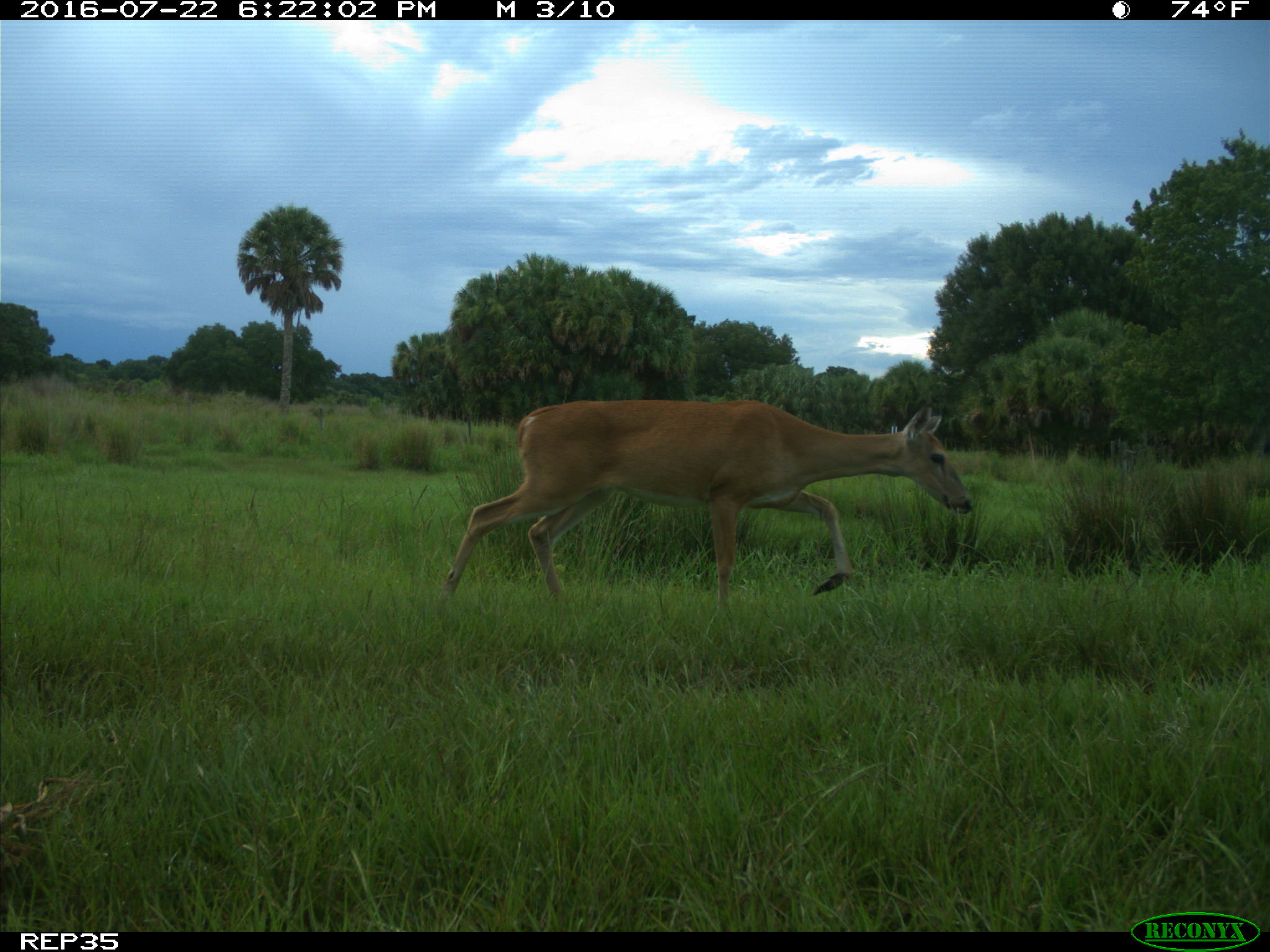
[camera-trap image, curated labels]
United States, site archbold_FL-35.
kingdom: Animalia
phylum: Chordata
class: Mammalia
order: Artiodactyla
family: Cervidae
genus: Odocoileus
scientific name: Odocoileus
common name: deer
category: unidentified deer